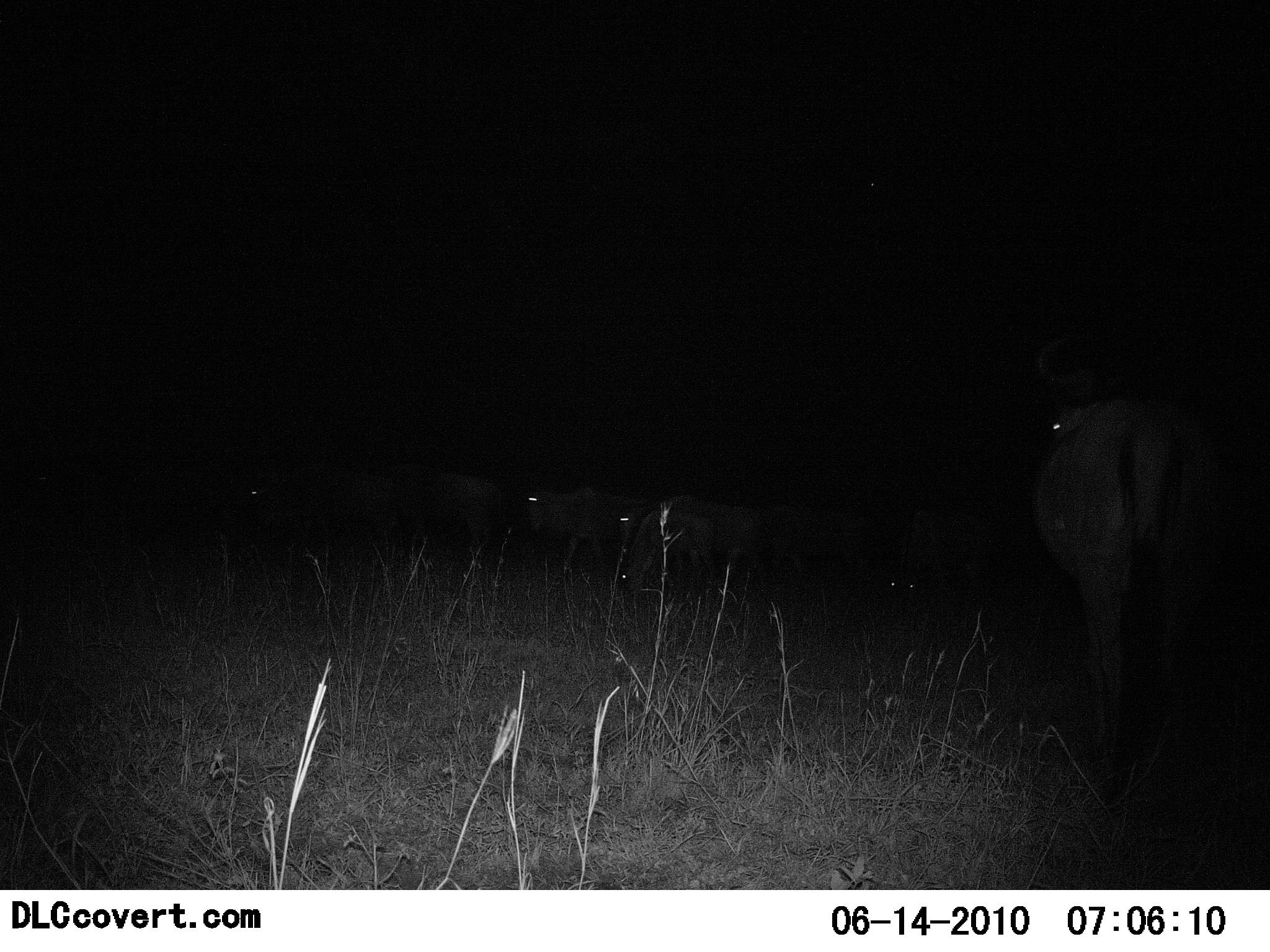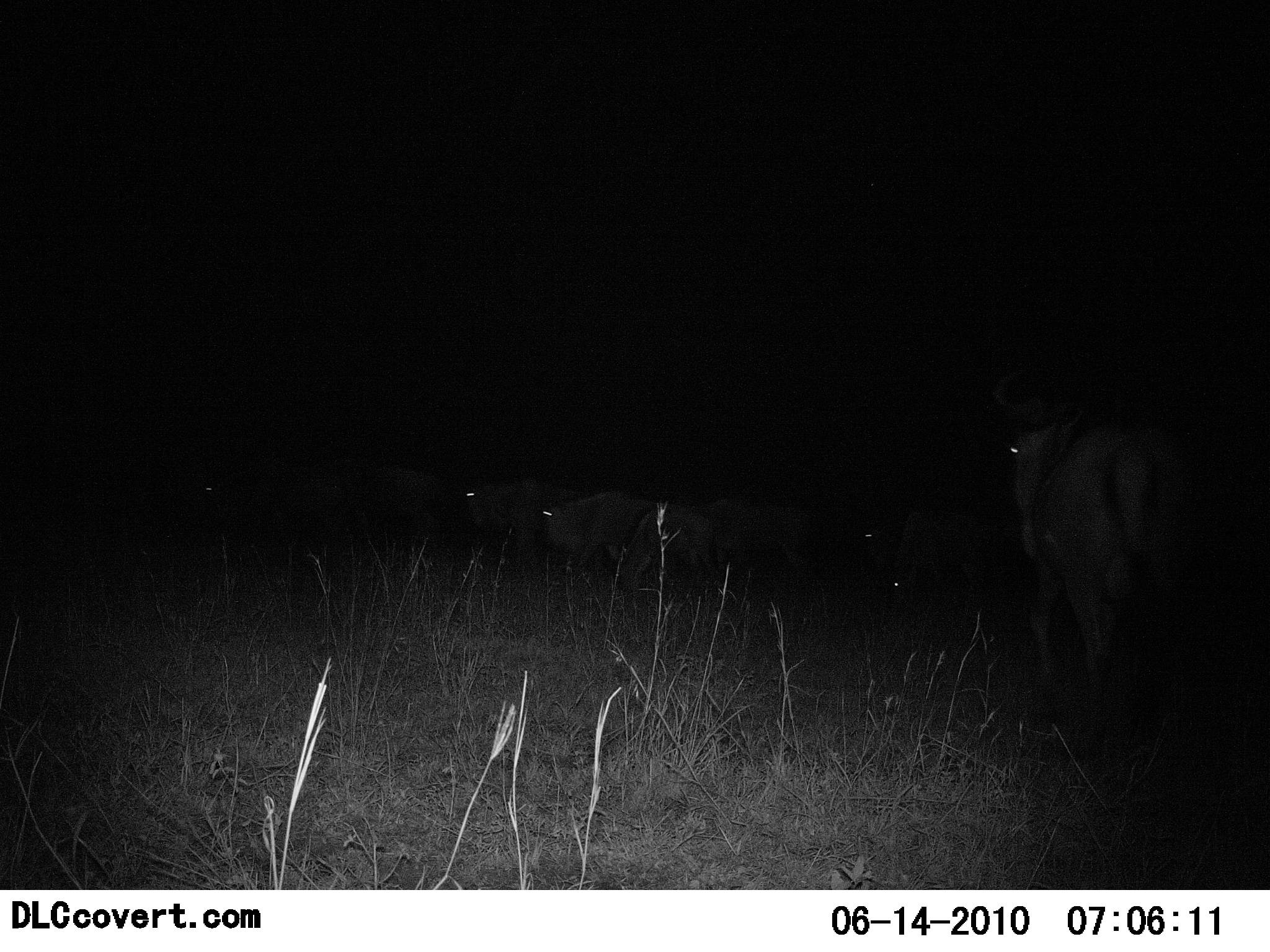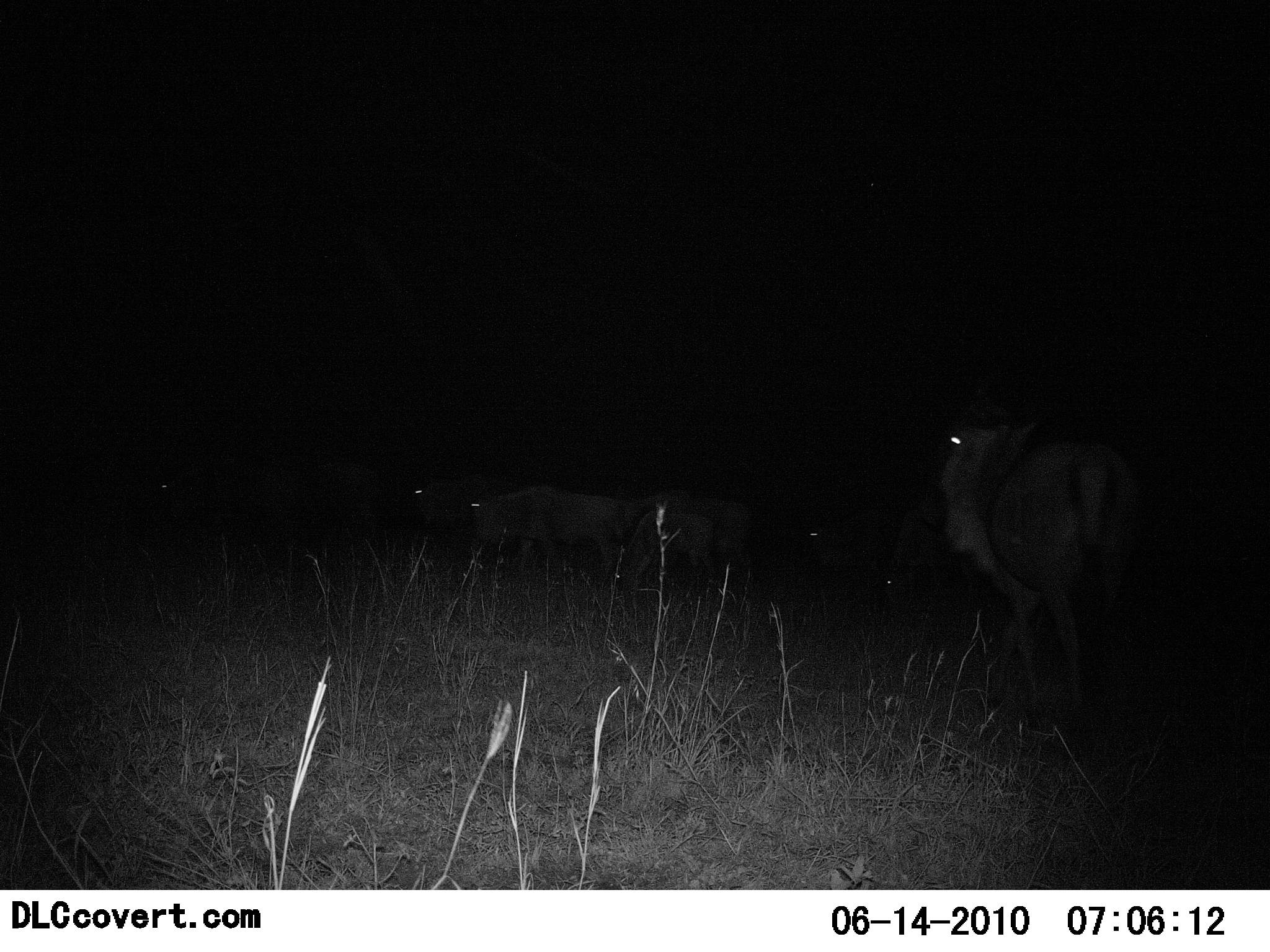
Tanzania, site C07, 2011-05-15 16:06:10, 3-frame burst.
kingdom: Animalia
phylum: Chordata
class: Mammalia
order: Artiodactyla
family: Bovidae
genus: Connochaetes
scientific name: Connochaetes taurinus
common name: blue wildebeest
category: wildebeest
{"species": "wildebeest (blue wildebeest) (Connochaetes taurinus)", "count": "8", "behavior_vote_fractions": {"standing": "7%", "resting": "7%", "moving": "93%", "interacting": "0%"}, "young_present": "0%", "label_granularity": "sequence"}